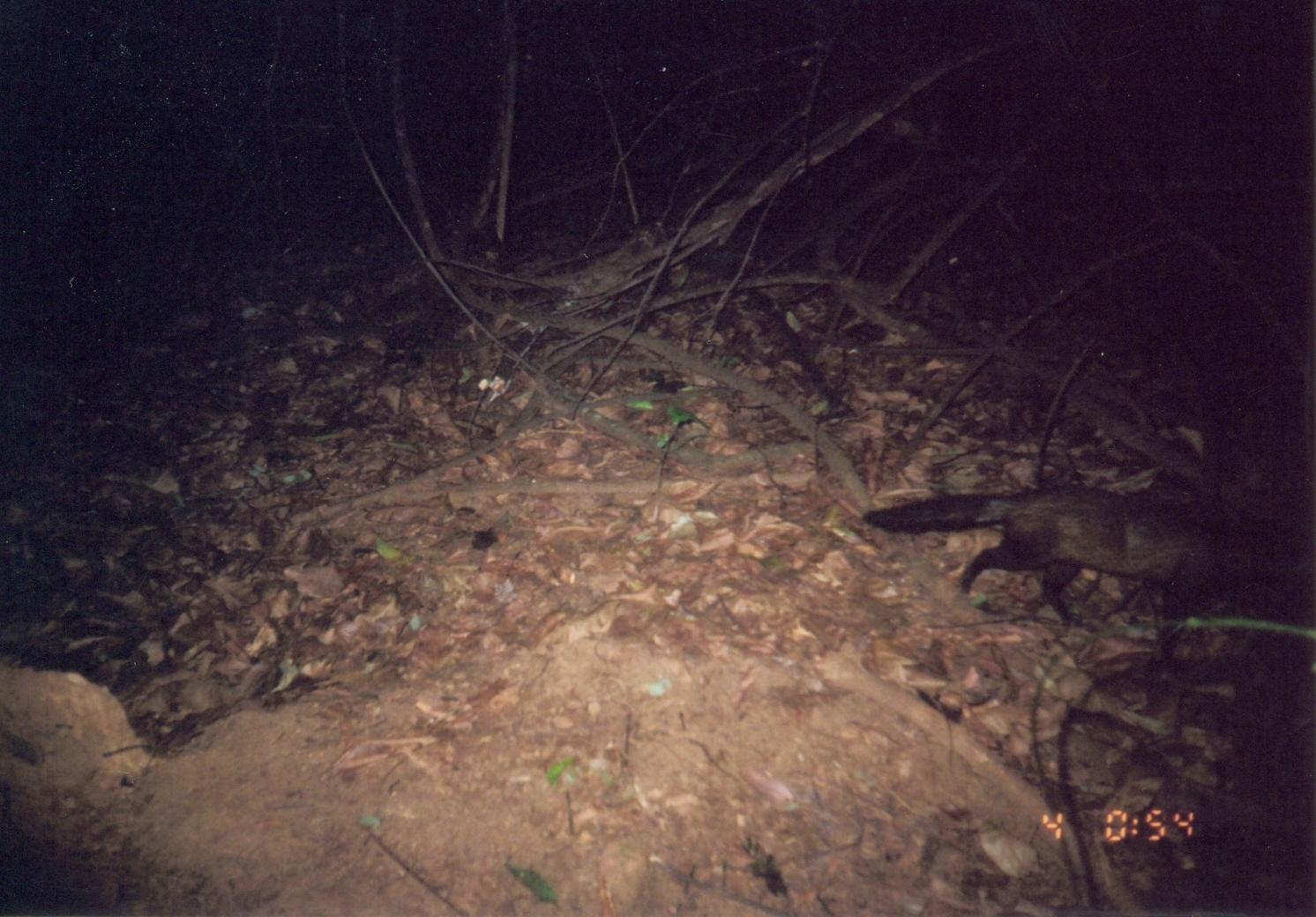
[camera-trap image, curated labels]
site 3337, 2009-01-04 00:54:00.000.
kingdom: Animalia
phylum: Chordata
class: Mammalia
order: Carnivora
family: Herpestidae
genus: Bdeogale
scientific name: Bdeogale crassicauda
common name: bushy-tailed mongoose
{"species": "Bdeogale crassicauda (bushy-tailed mongoose)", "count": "1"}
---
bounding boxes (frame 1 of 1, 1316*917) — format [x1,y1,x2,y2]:
bdeogale crassicauda: [859,480,1298,662]